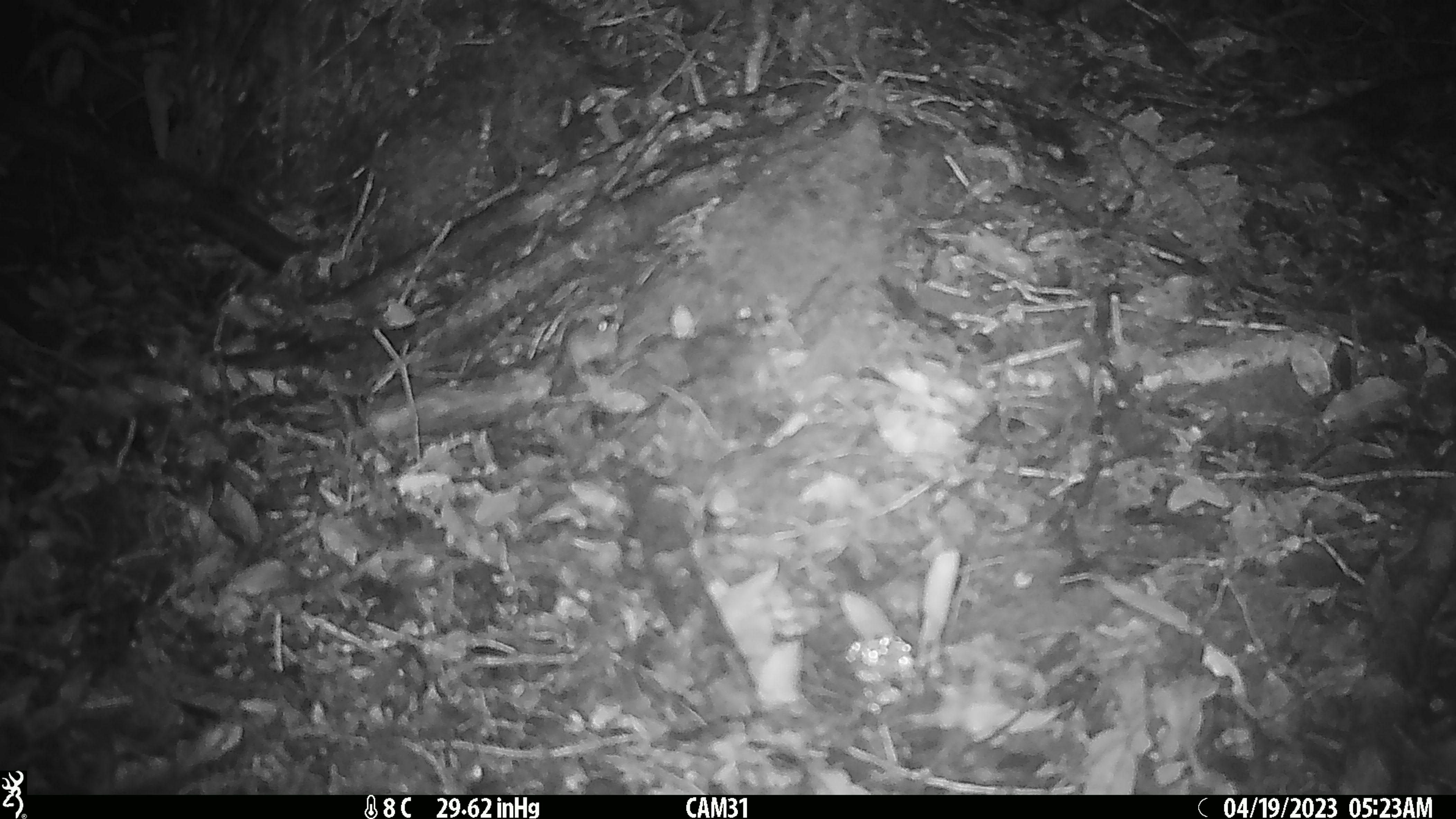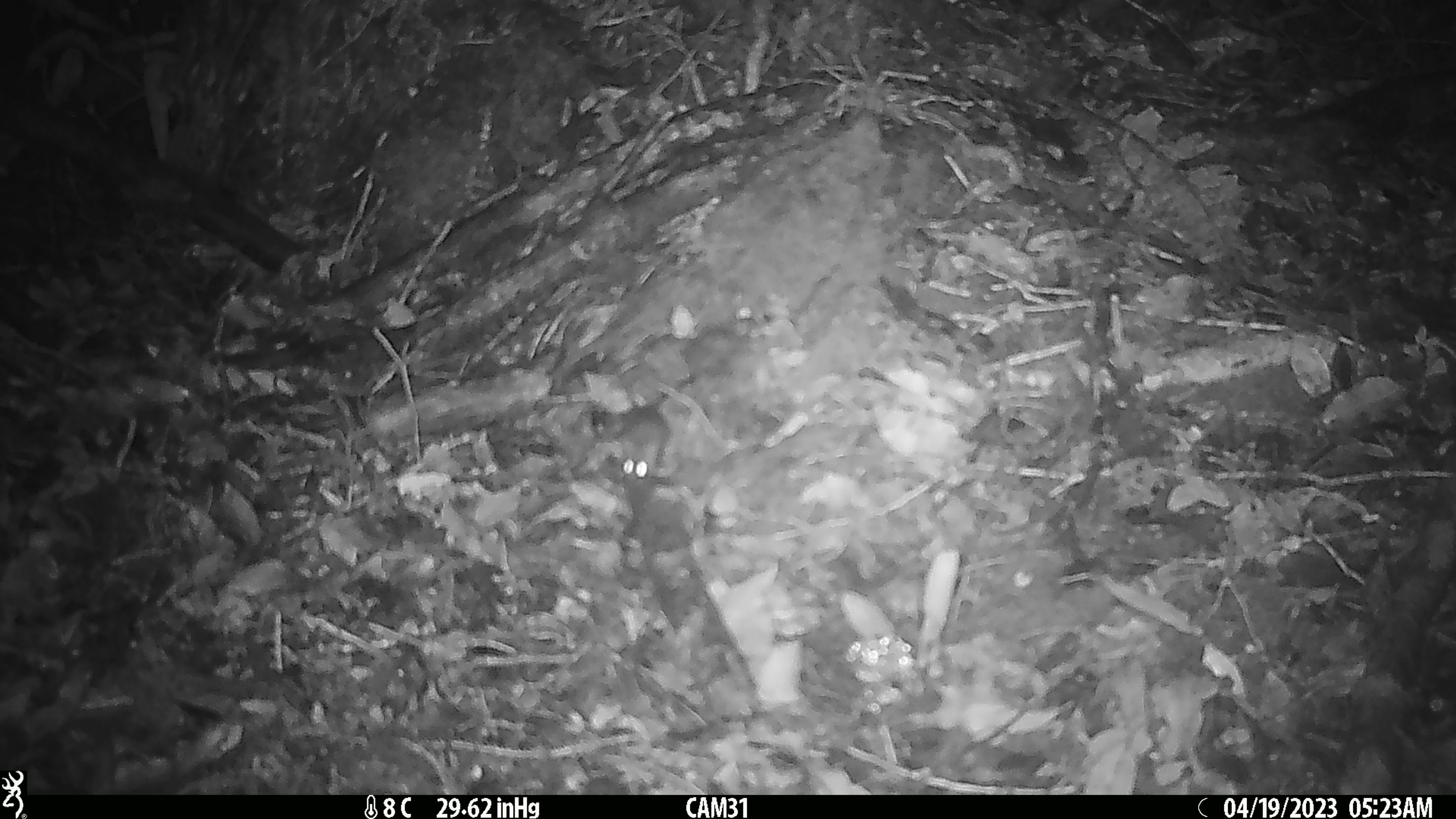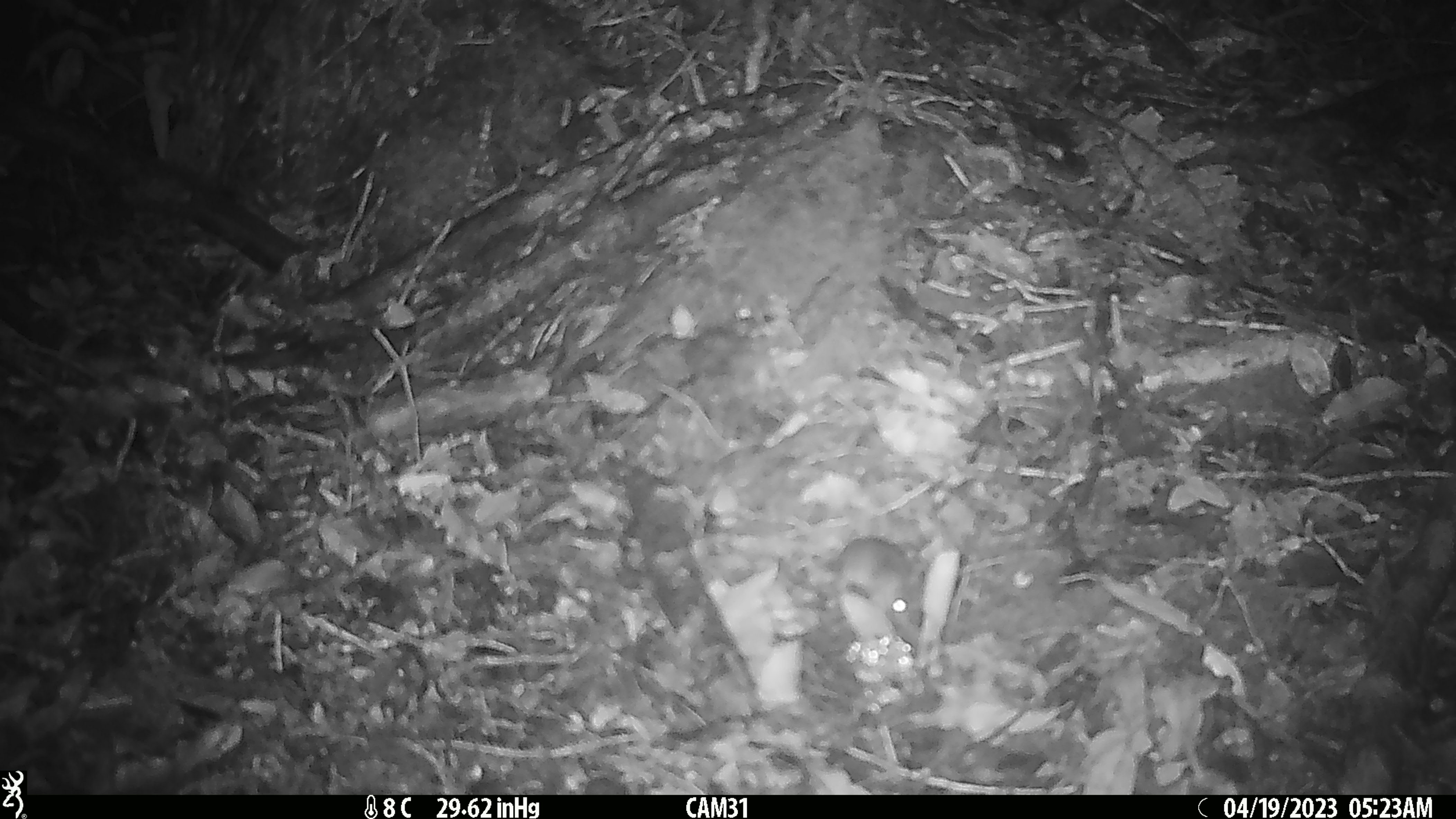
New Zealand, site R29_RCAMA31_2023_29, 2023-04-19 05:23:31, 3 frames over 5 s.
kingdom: Animalia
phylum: Chordata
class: Mammalia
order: Rodentia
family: Muridae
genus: Mus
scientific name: Mus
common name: mouse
Mouse (Mus).